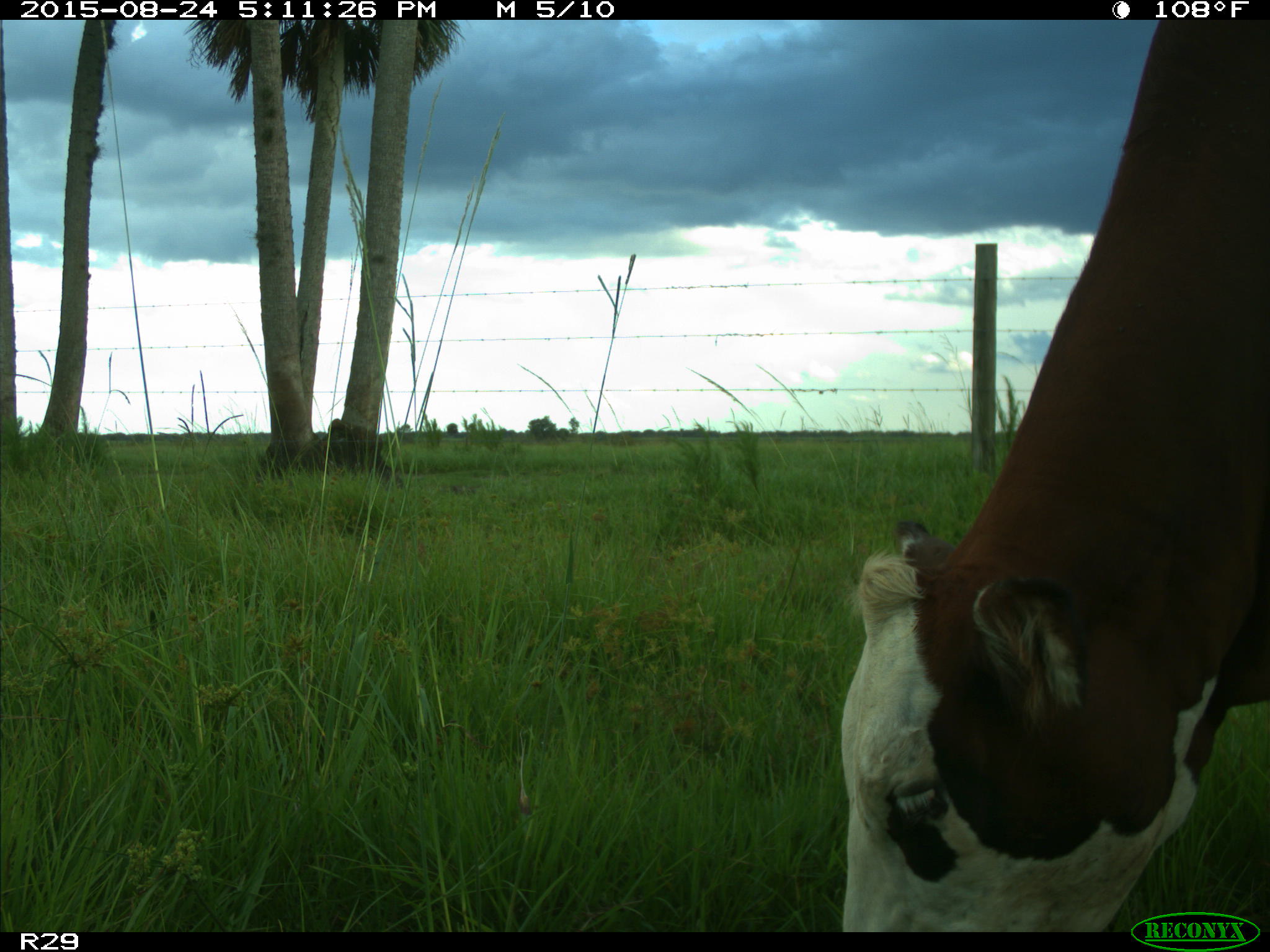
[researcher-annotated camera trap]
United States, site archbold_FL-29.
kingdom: Animalia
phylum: Chordata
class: Mammalia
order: Artiodactyla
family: Bovidae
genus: Bos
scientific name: Bos taurus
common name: domestic cow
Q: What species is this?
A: Bos taurus (domestic cow).